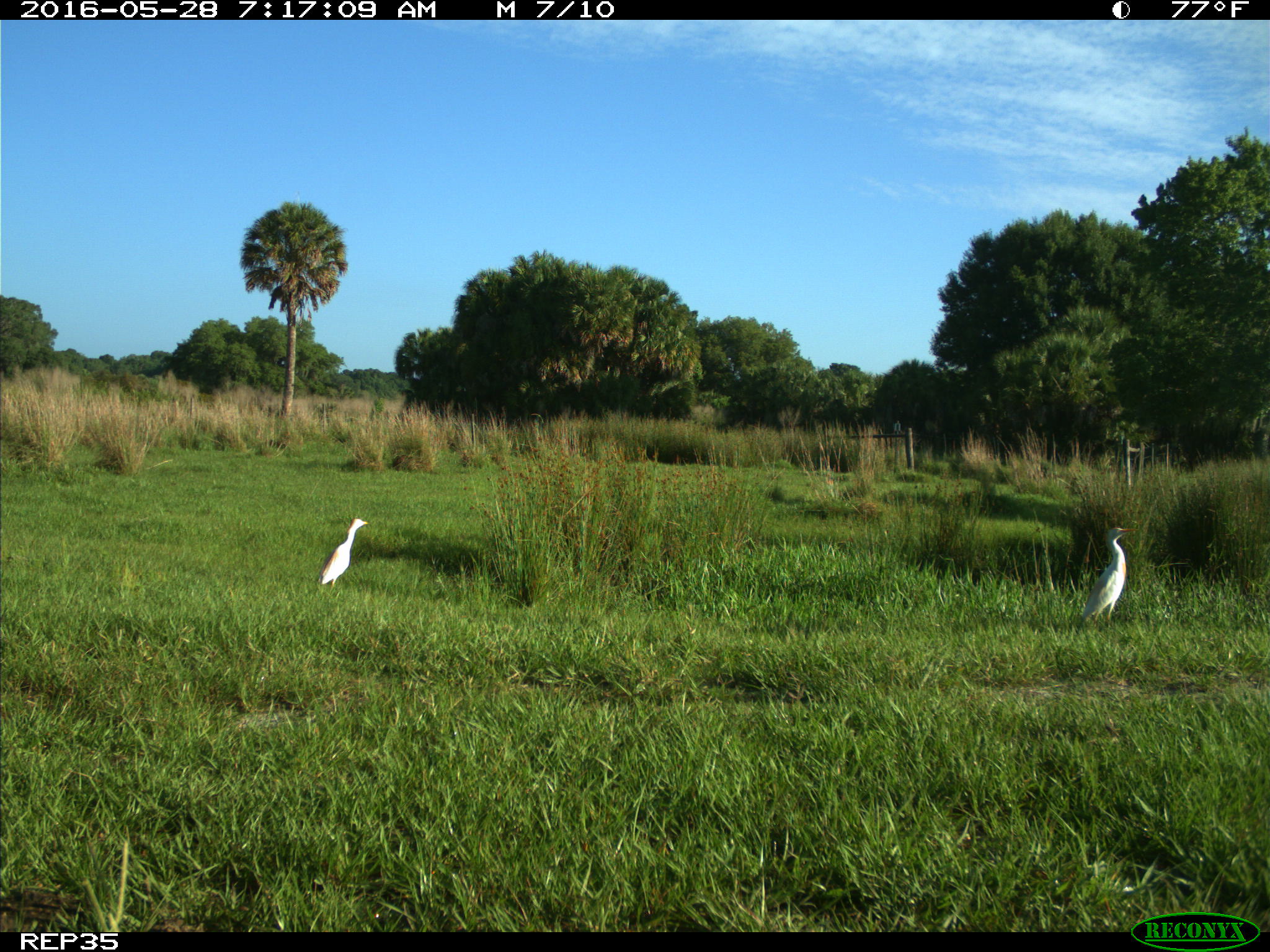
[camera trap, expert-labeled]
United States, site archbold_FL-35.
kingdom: Animalia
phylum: Chordata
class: Aves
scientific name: Aves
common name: birds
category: unidentified bird